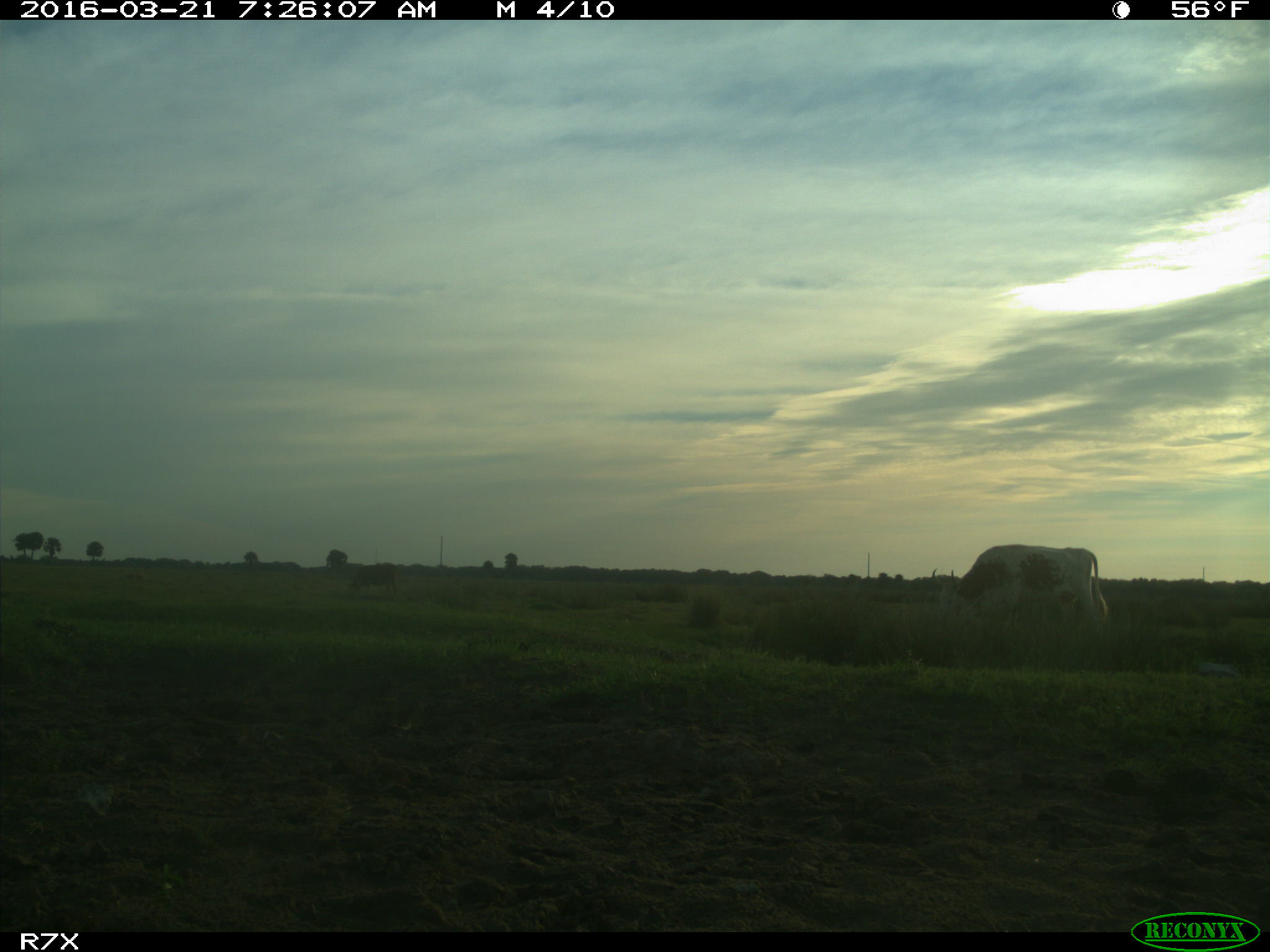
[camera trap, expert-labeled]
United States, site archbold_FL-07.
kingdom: Animalia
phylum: Chordata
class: Mammalia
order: Artiodactyla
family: Bovidae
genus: Bos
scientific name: Bos taurus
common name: domestic cow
Bos taurus (domestic cow).